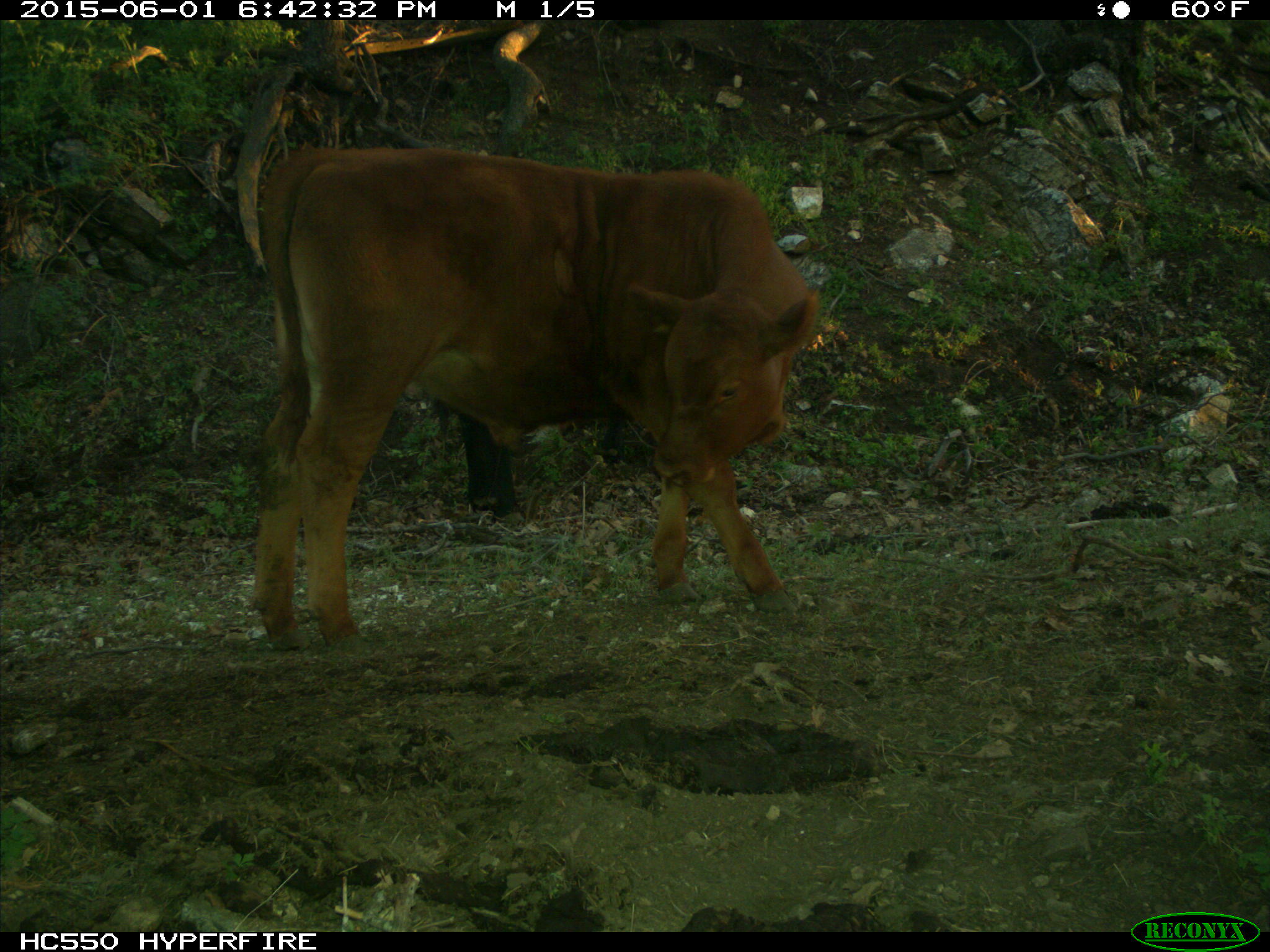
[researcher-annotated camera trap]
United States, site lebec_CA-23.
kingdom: Animalia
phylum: Chordata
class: Mammalia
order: Artiodactyla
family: Bovidae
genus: Bos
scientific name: Bos taurus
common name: domestic cow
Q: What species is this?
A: Bos taurus (domestic cow).